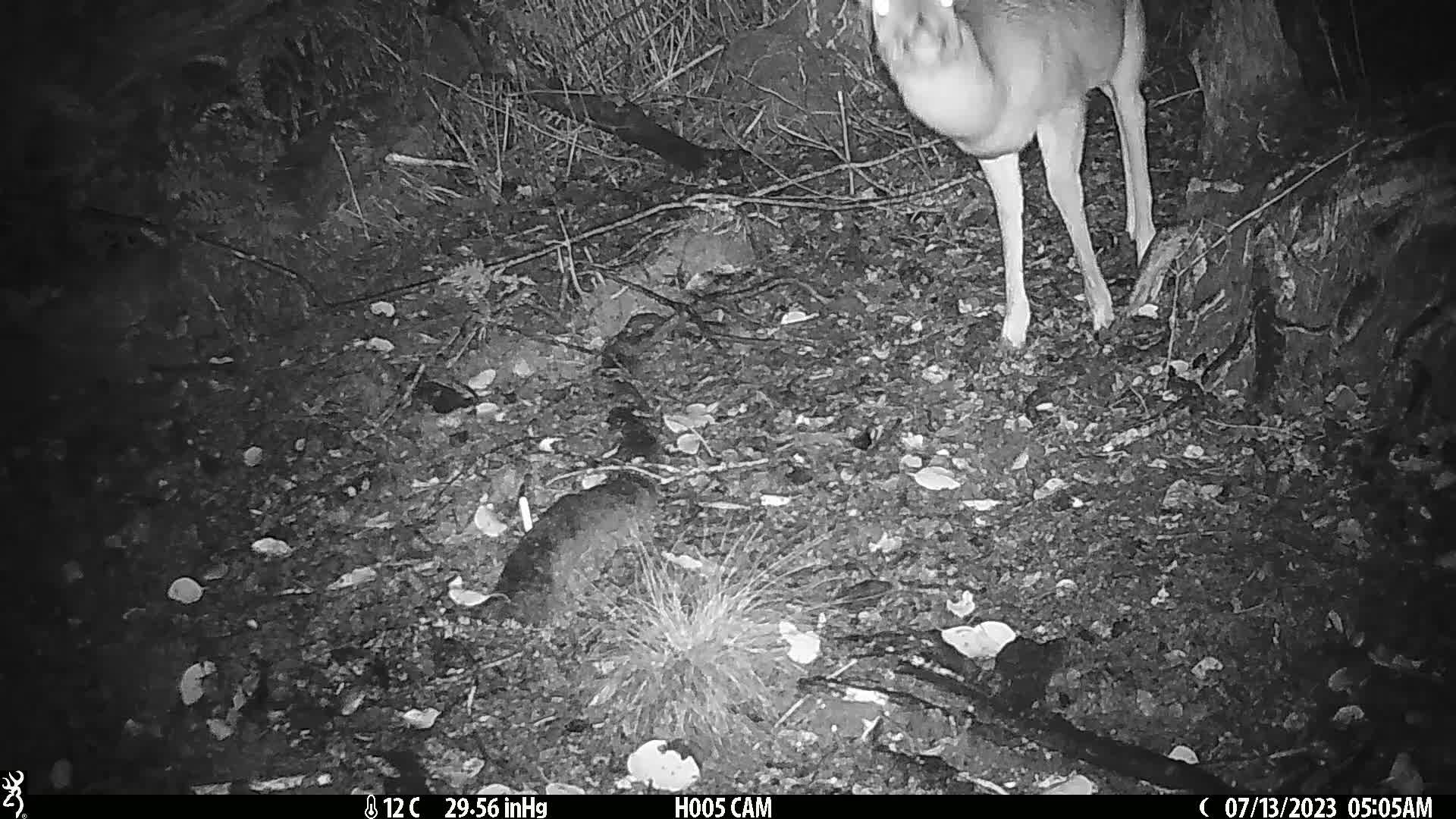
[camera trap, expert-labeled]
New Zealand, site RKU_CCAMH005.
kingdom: Animalia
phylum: Chordata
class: Mammalia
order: Artiodactyla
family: Cervidae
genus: Odocoileus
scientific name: Odocoileus virginianus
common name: white-tailed deer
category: white tailed deer